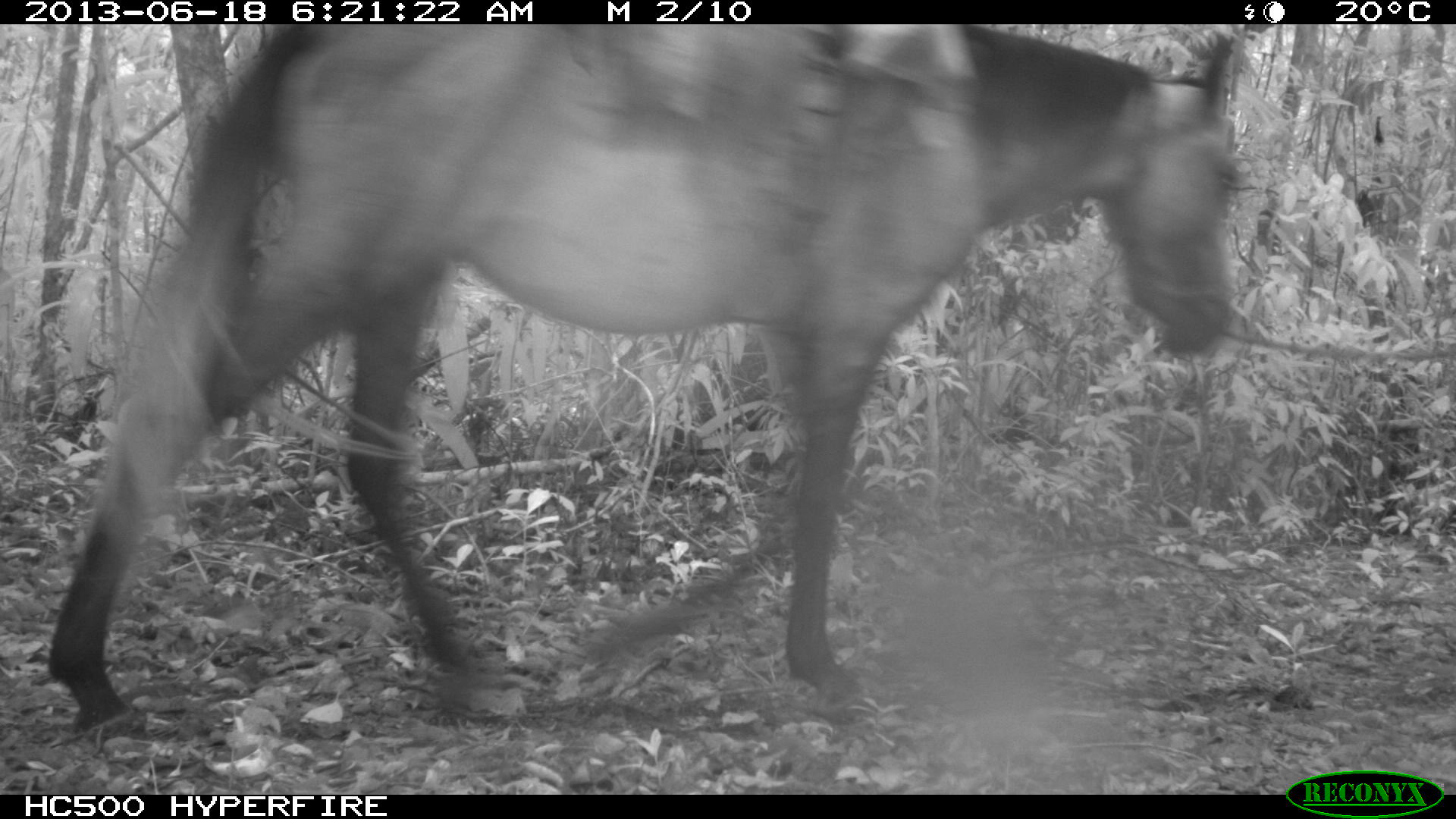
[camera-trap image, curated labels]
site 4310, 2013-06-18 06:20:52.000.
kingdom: Animalia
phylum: Chordata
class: Mammalia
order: Perissodactyla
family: Equidae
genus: Equus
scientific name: Equus ferus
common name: wild horse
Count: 3.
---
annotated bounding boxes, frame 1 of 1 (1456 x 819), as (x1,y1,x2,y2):
equus ferus: (45,24,1243,740)